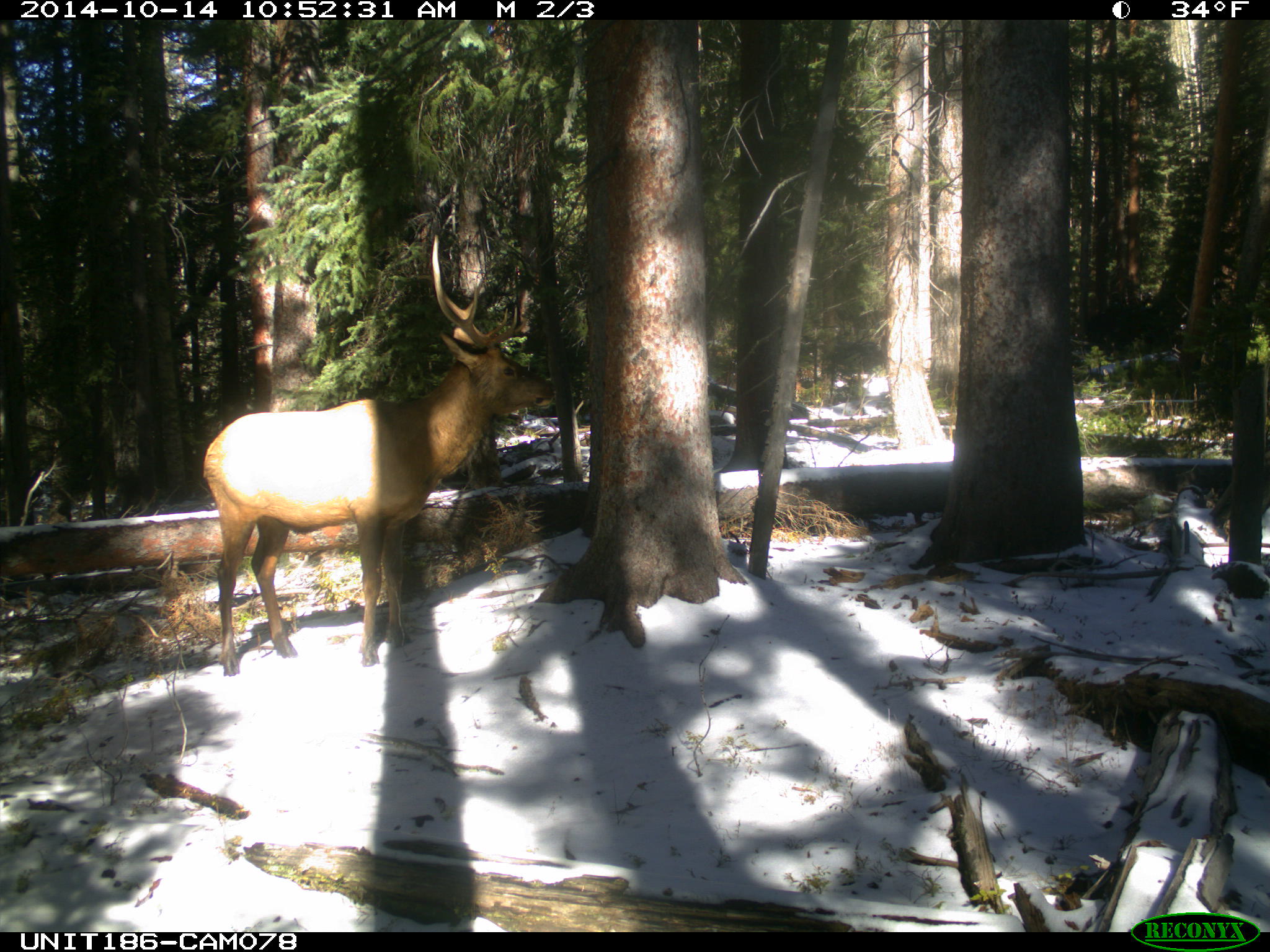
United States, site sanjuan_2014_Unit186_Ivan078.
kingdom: Animalia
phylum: Chordata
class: Mammalia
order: Artiodactyla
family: Cervidae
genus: Cervus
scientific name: Cervus elaphus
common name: red deer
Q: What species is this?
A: Cervus elaphus (red deer).